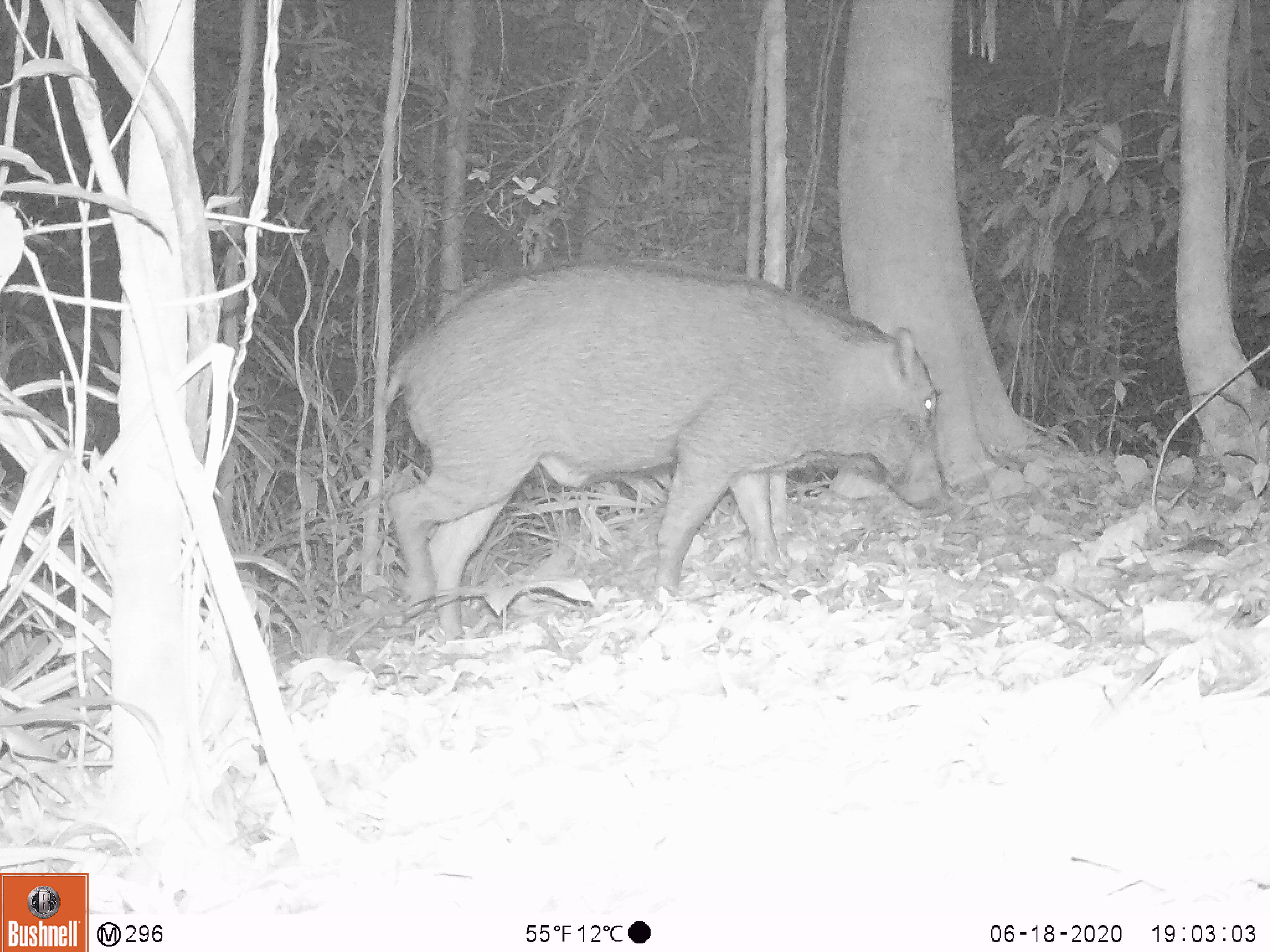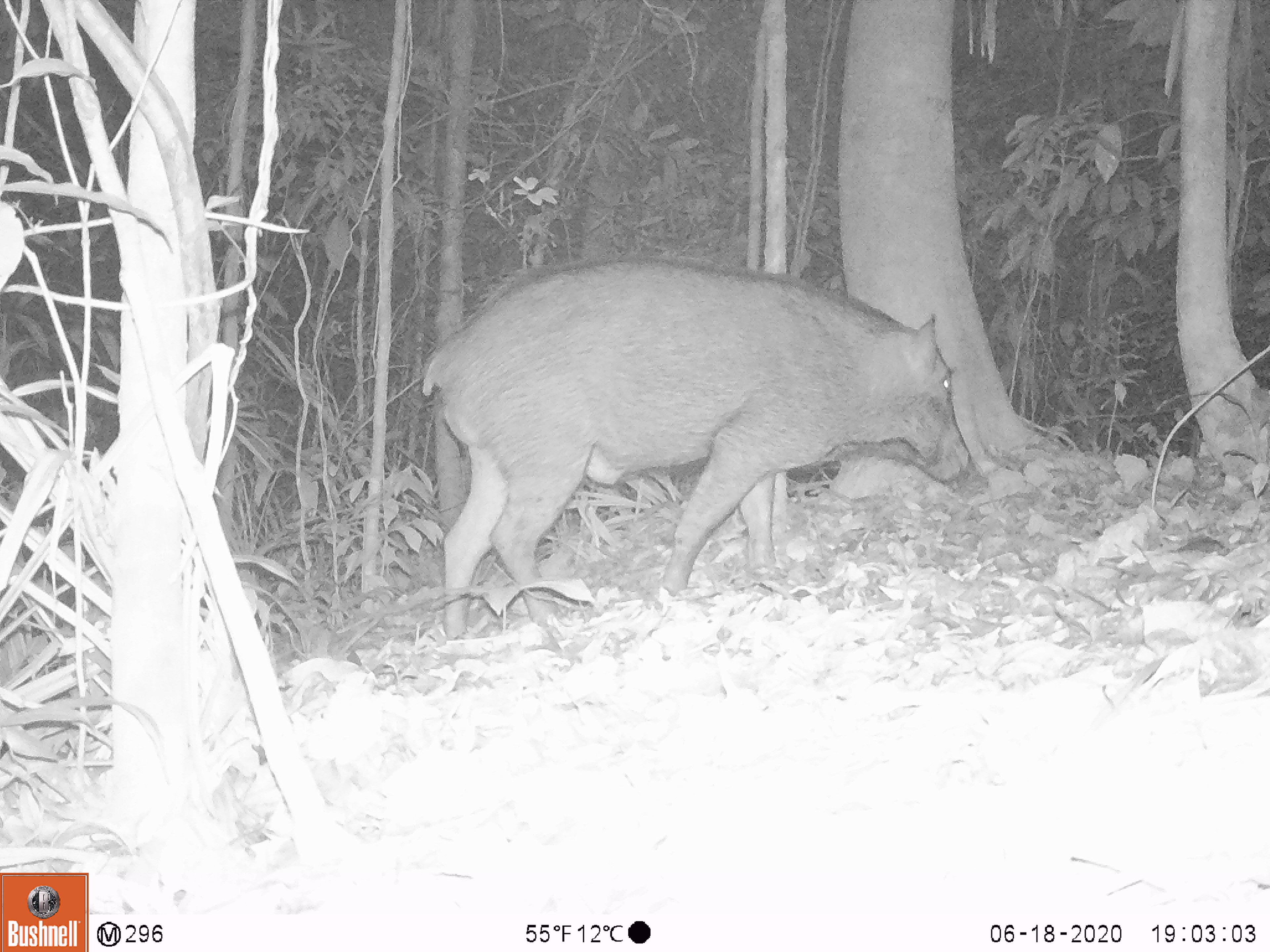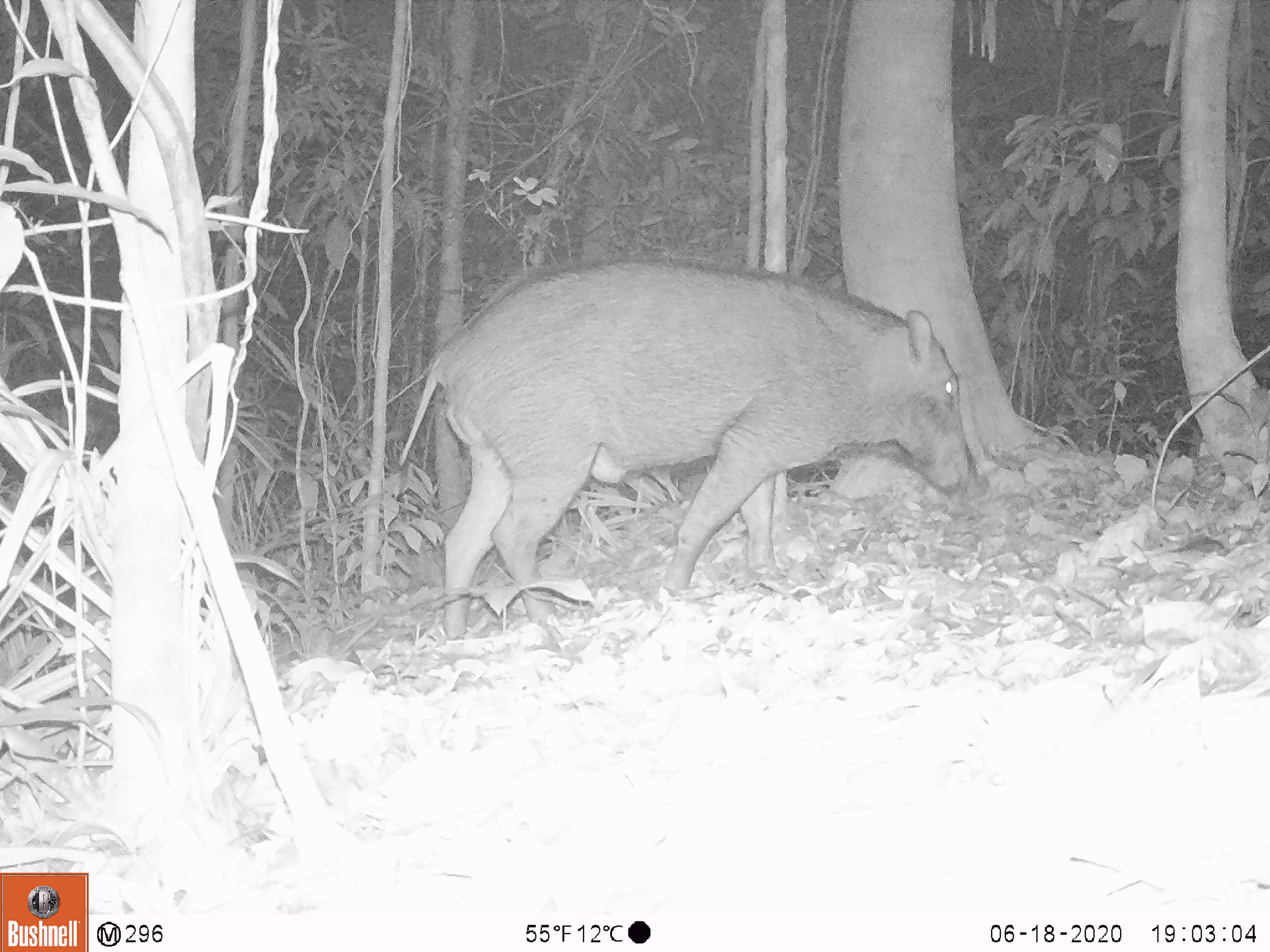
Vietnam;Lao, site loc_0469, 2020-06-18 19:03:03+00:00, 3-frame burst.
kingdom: Animalia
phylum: Chordata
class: Mammalia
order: Artiodactyla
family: Suidae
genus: Sus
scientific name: Sus scrofa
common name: eurasian wild pig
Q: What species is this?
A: Eurasian wild pig (Sus scrofa).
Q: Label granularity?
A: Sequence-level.